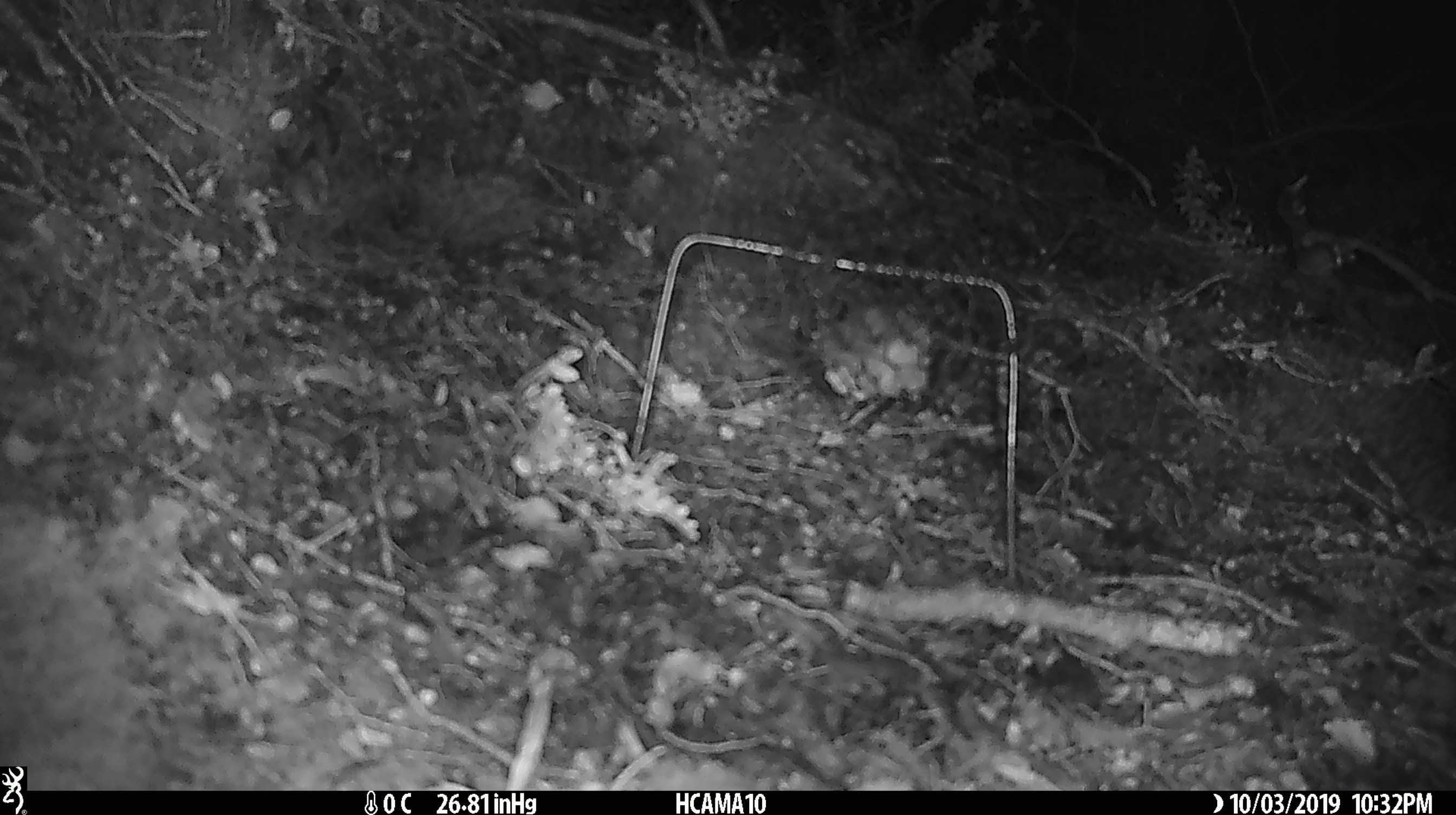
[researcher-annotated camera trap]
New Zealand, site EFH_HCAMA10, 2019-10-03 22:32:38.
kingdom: Animalia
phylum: Chordata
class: Mammalia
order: Rodentia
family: Muridae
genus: Mus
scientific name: Mus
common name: mouse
Mouse (Mus).